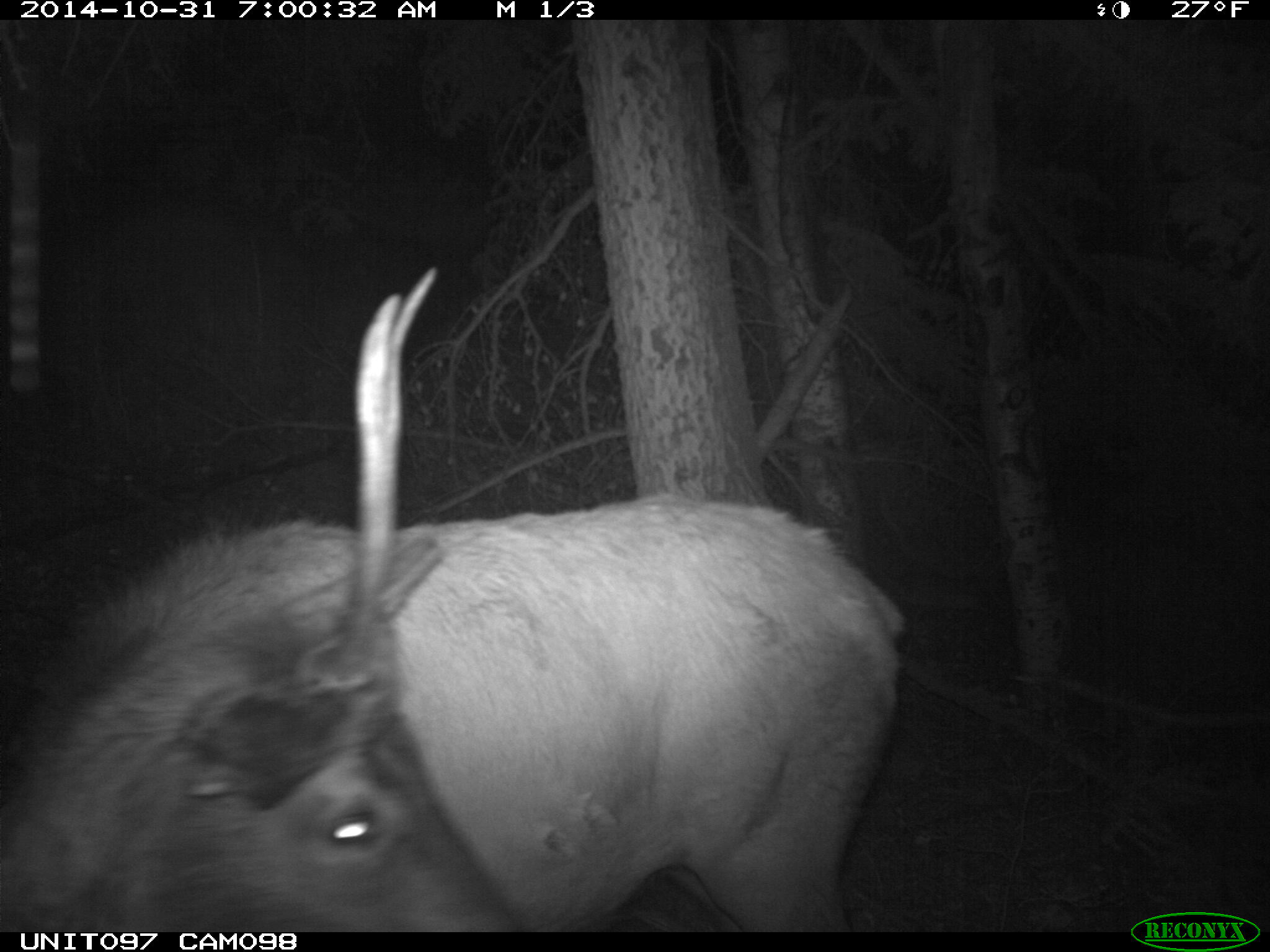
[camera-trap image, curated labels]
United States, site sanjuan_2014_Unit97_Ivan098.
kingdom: Animalia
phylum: Chordata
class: Mammalia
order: Artiodactyla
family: Cervidae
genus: Cervus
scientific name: Cervus elaphus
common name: red deer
Cervus elaphus (red deer).